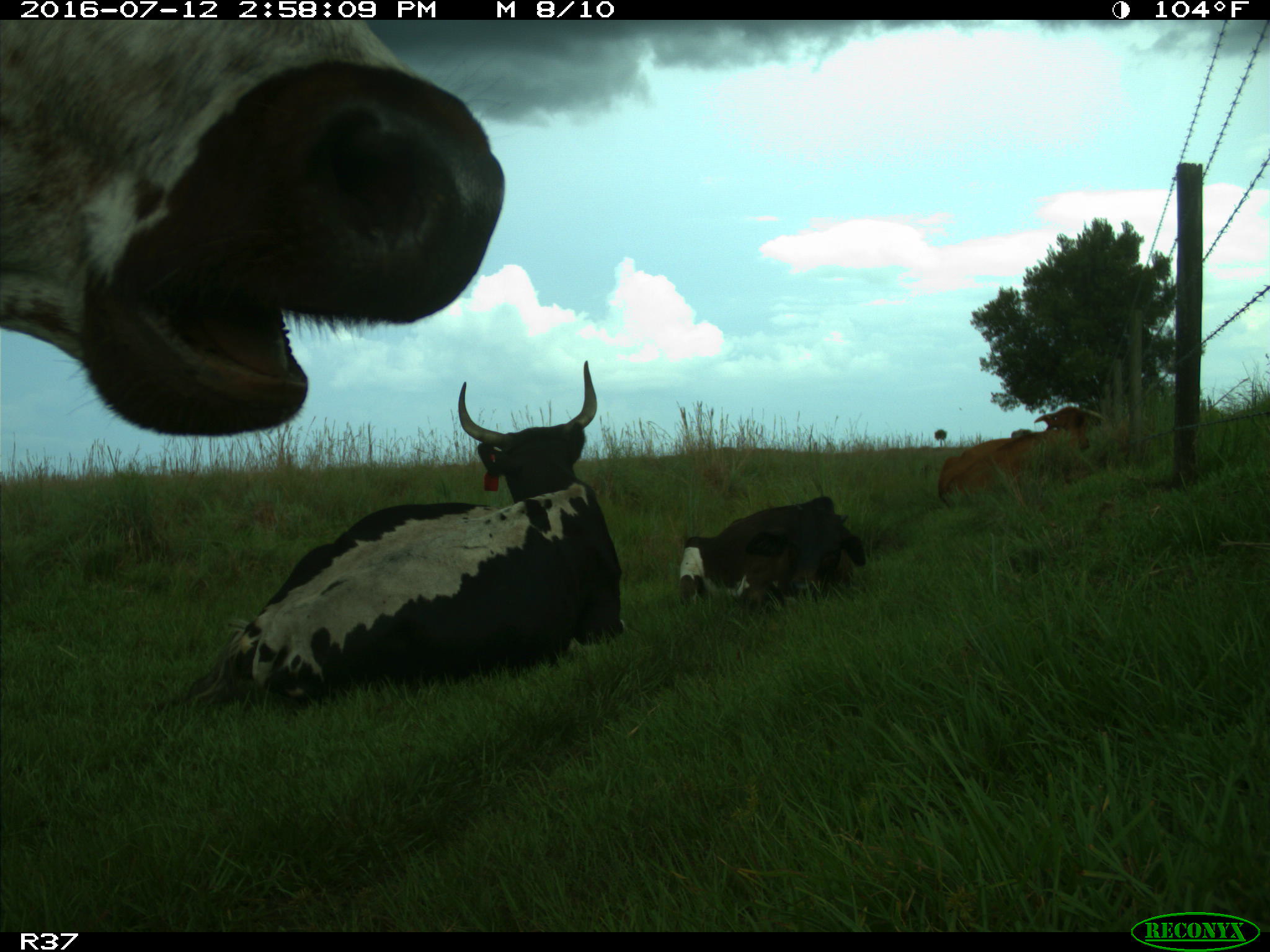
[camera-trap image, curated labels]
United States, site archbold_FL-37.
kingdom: Animalia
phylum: Chordata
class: Mammalia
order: Artiodactyla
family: Bovidae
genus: Bos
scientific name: Bos taurus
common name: domestic cow